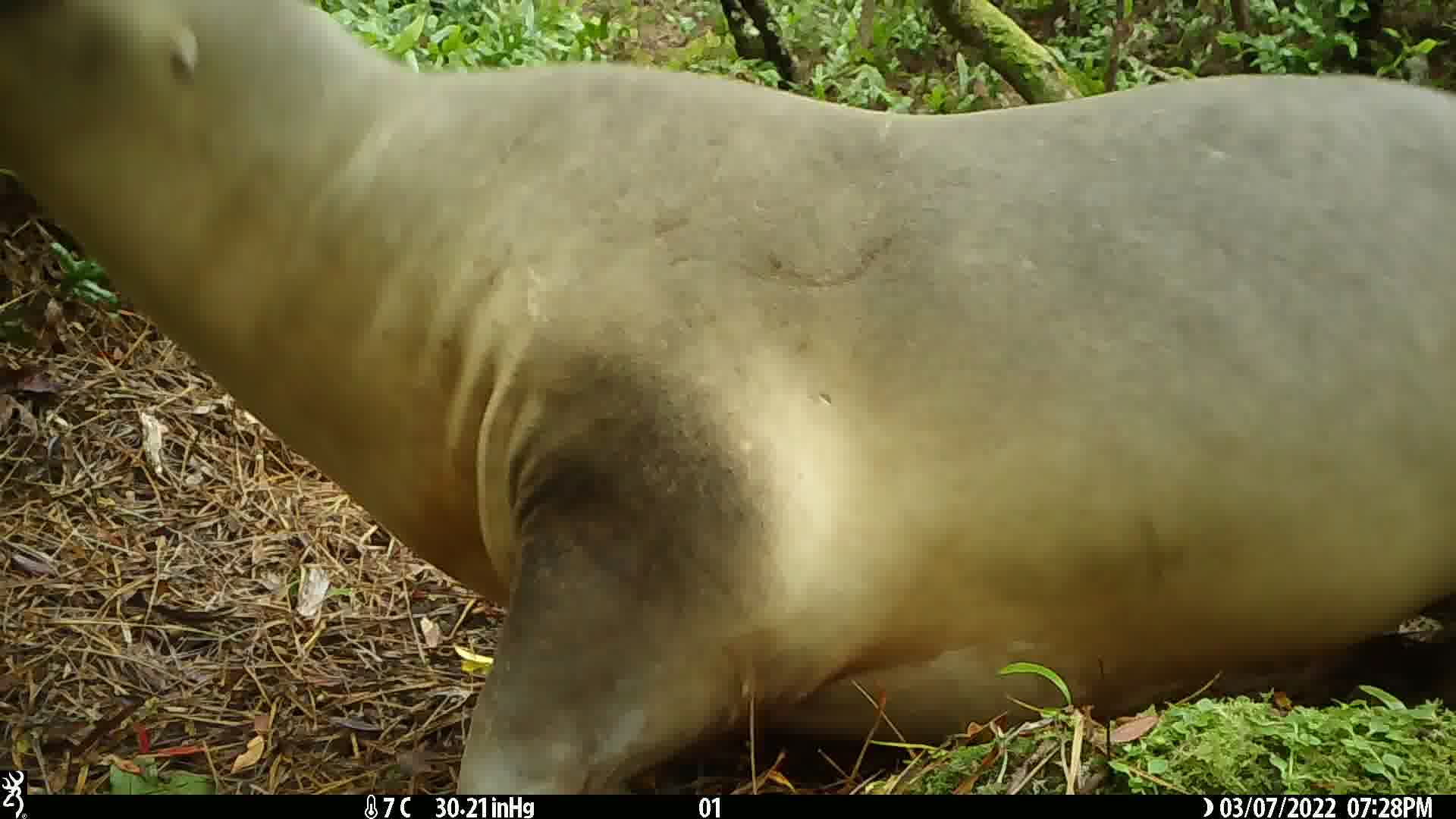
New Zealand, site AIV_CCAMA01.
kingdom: Animalia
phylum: Chordata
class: Mammalia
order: Carnivora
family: Otariidae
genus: Phocarctos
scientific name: Phocarctos hookeri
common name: new zealand sea lion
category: sealion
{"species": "sealion (new zealand sea lion) (Phocarctos hookeri)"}